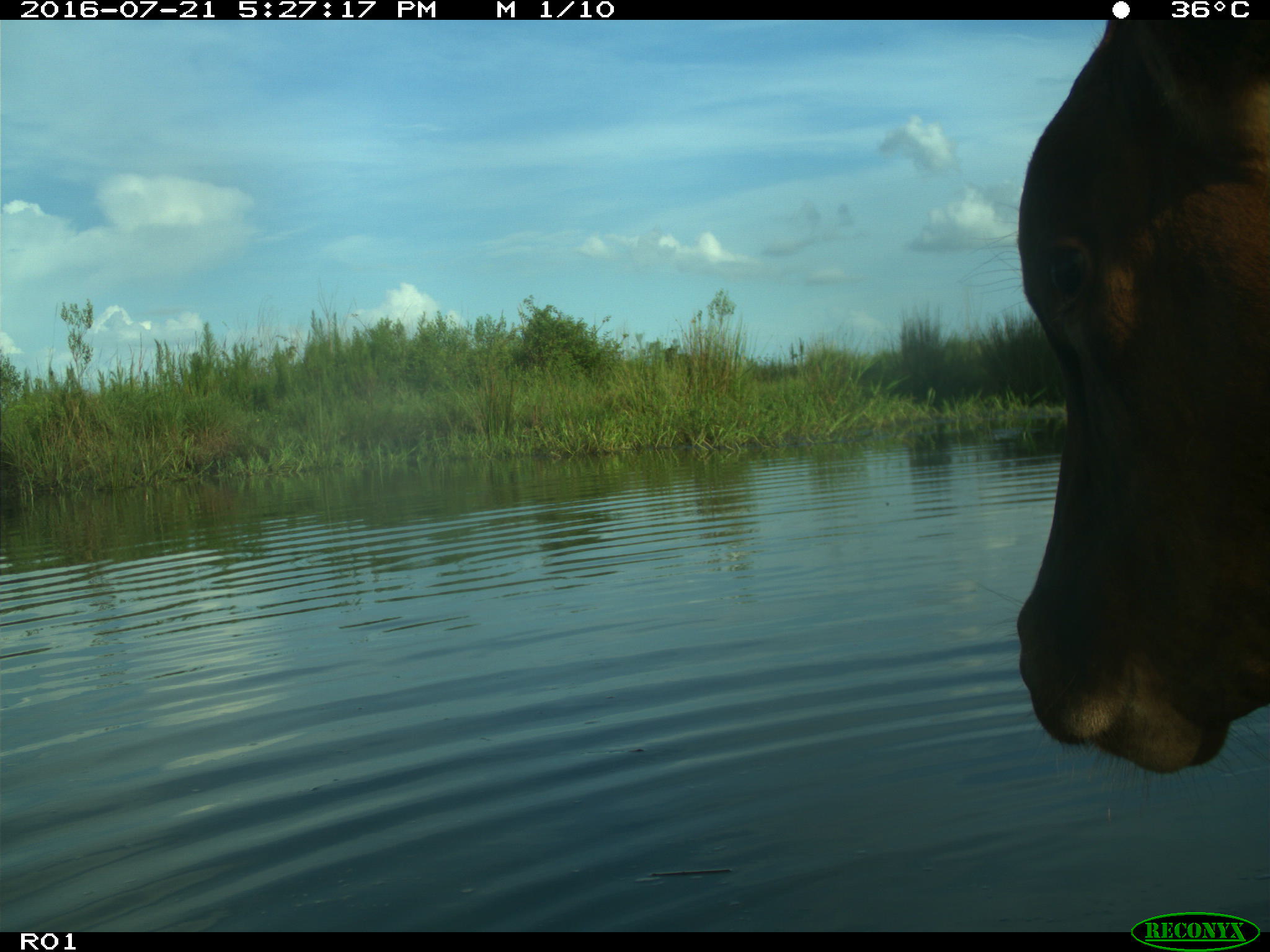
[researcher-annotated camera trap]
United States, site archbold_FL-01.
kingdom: Animalia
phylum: Chordata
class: Mammalia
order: Artiodactyla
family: Bovidae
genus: Bos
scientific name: Bos taurus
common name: domestic cow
Bos taurus (domestic cow).